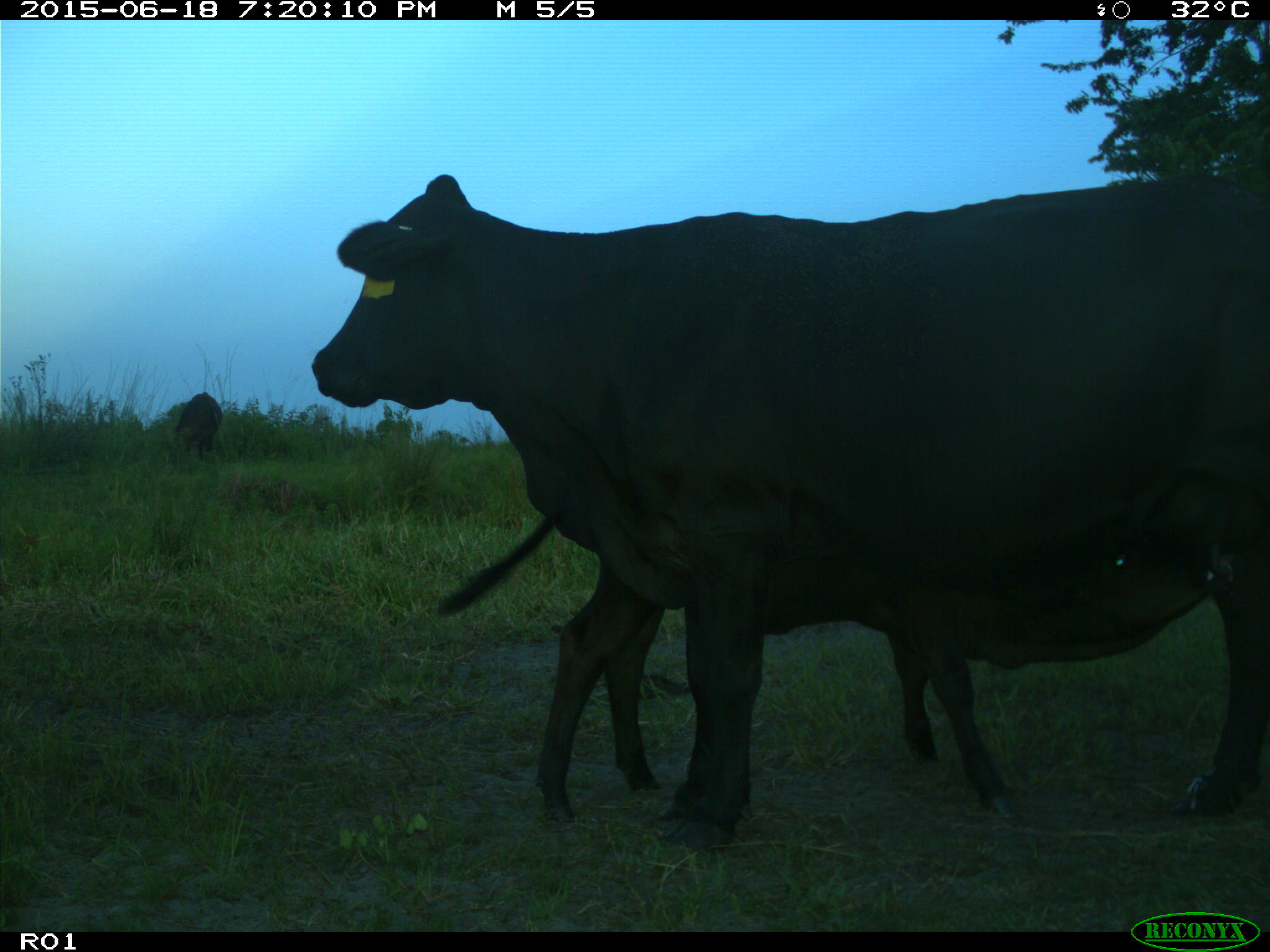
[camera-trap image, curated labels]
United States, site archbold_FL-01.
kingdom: Animalia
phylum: Chordata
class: Mammalia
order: Artiodactyla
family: Bovidae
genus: Bos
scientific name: Bos taurus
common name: domestic cow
Bos taurus (domestic cow).